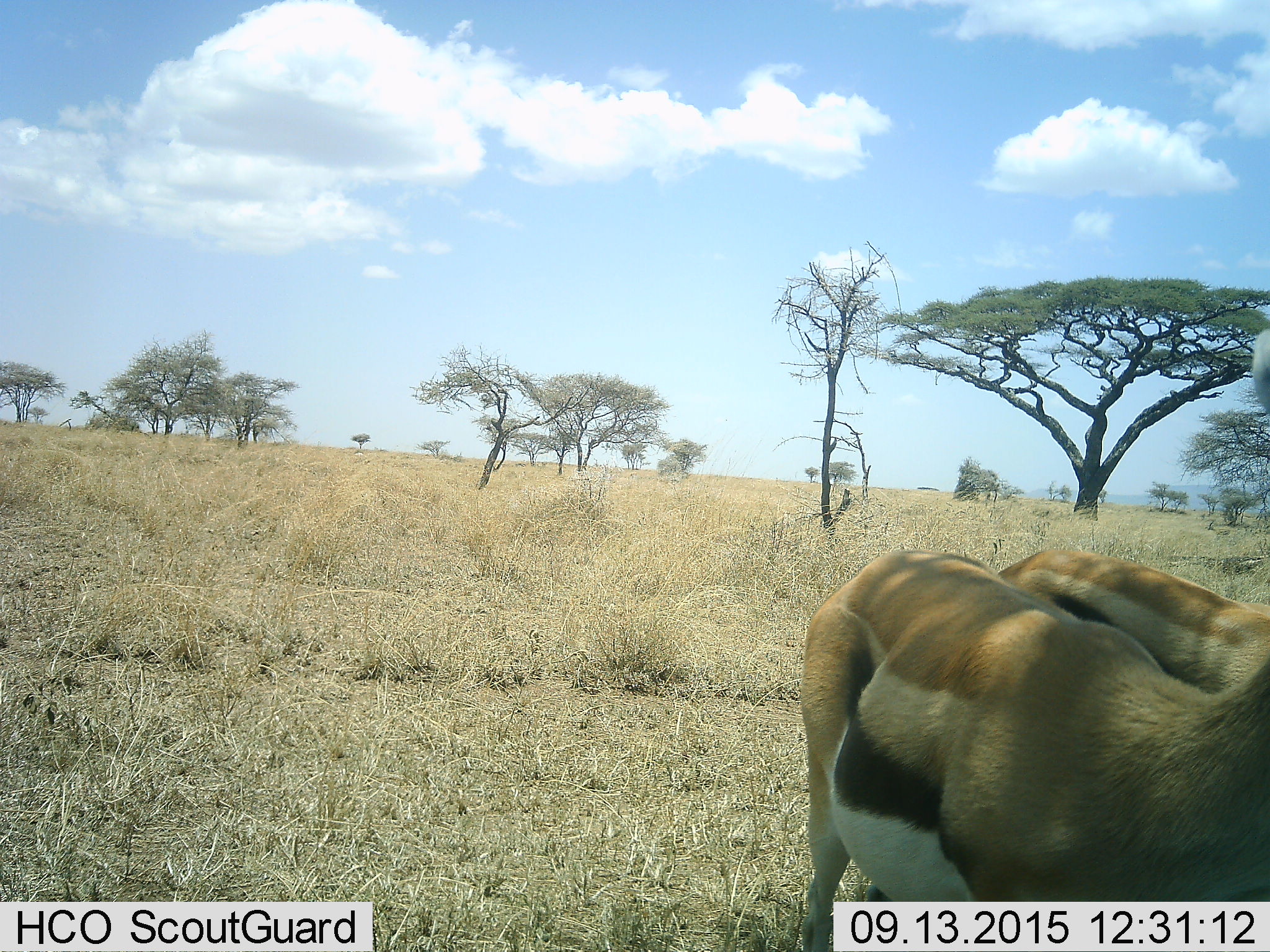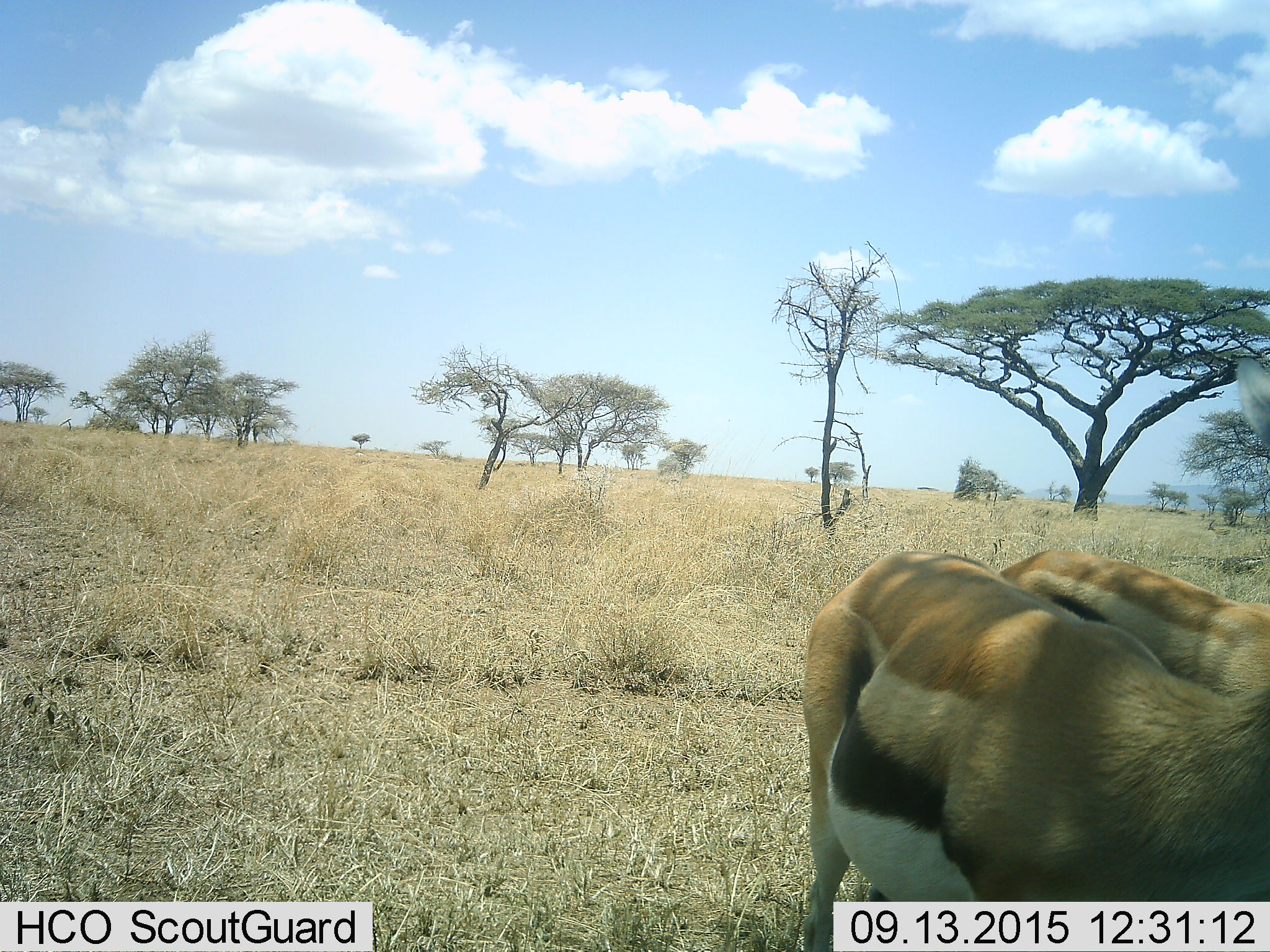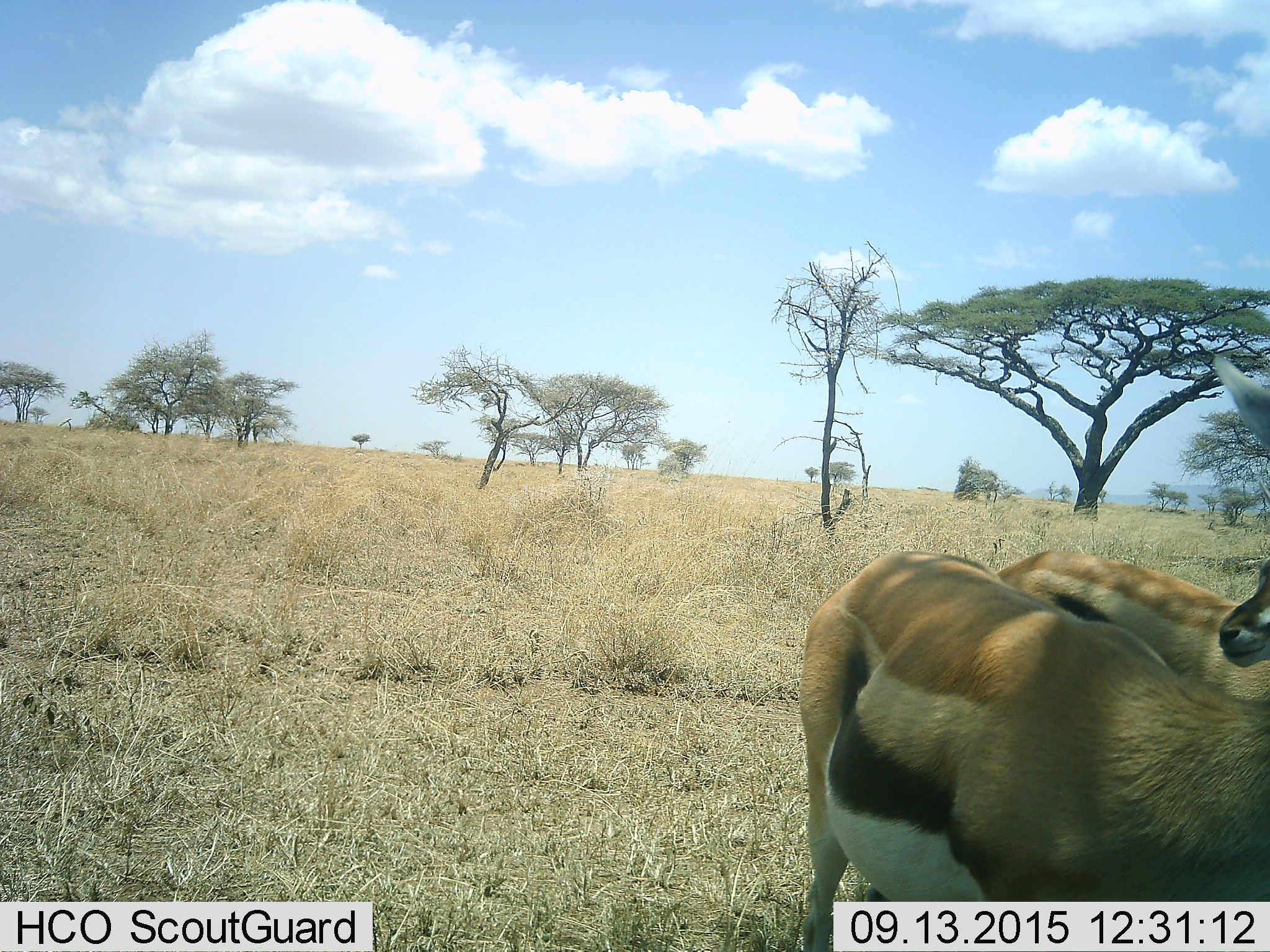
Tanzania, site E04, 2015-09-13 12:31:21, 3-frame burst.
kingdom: Animalia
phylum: Chordata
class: Mammalia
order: Artiodactyla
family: Bovidae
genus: Eudorcas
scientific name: Eudorcas thomsonii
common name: thomson's gazelle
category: gazellethomsons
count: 2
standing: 83%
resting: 6%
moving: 6%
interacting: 28%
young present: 6%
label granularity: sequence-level